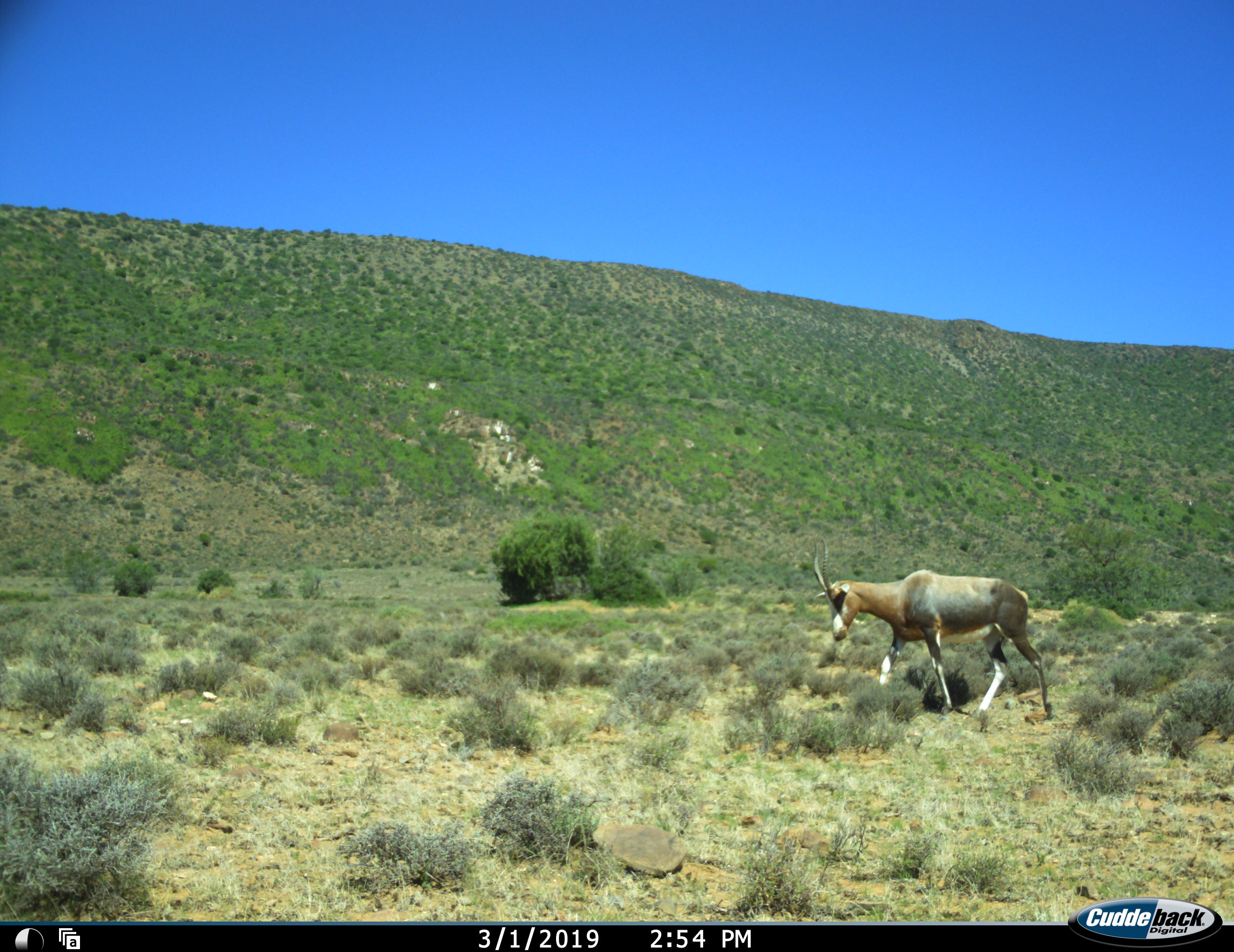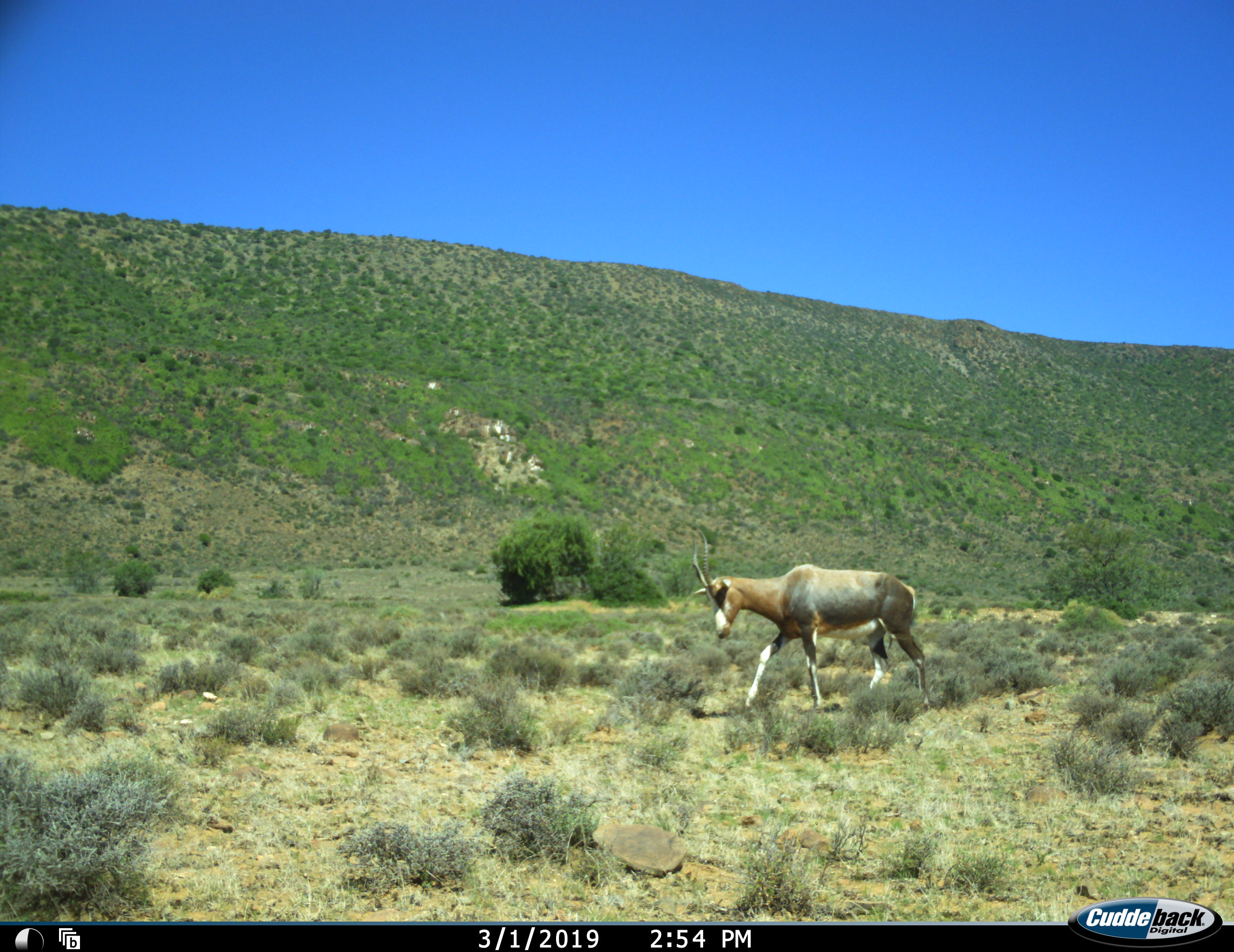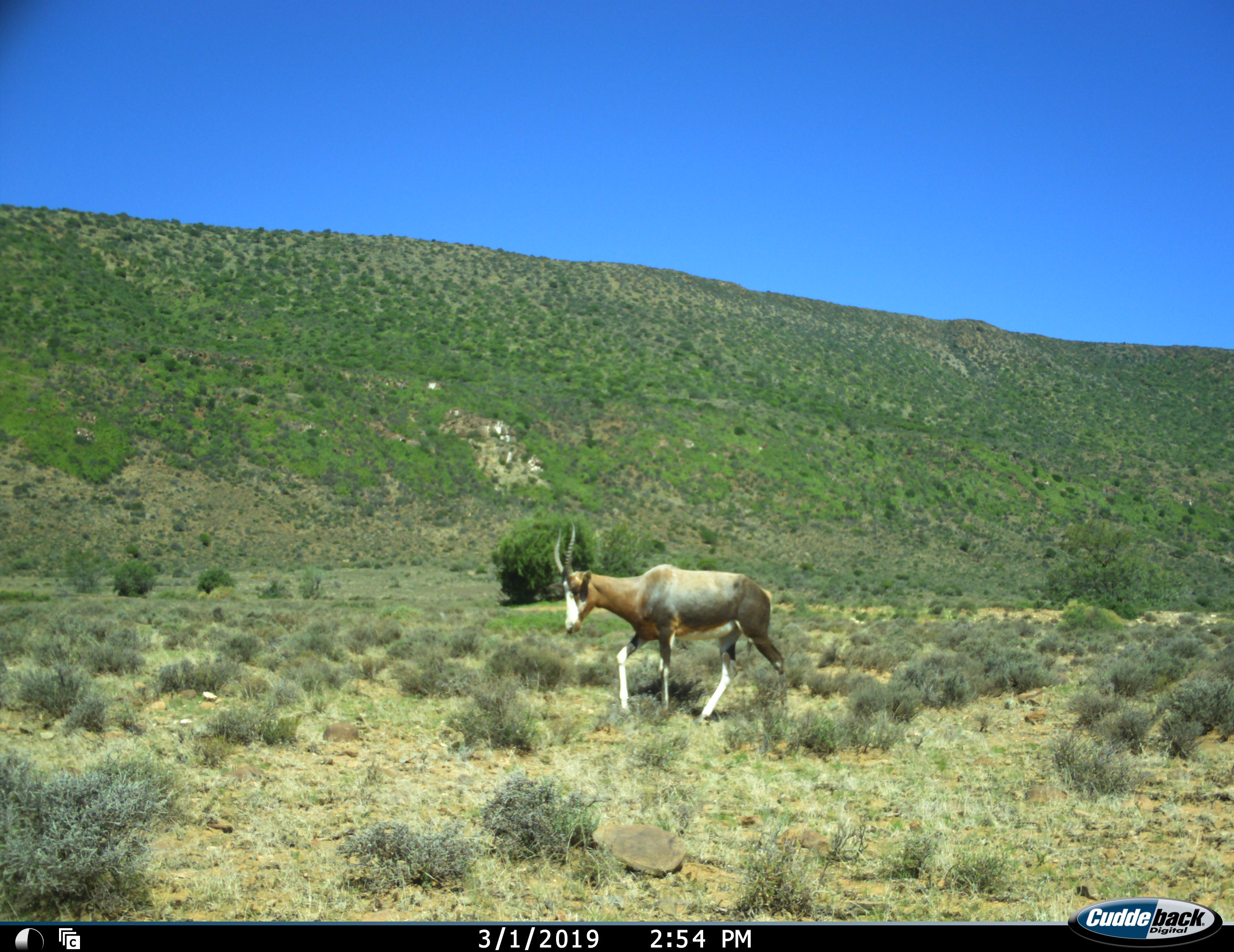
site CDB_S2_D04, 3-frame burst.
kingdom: Animalia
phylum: Chordata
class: Mammalia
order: Artiodactyla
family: Bovidae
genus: Damaliscus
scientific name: Damaliscus pygargus phillipsi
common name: blesbok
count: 1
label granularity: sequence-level